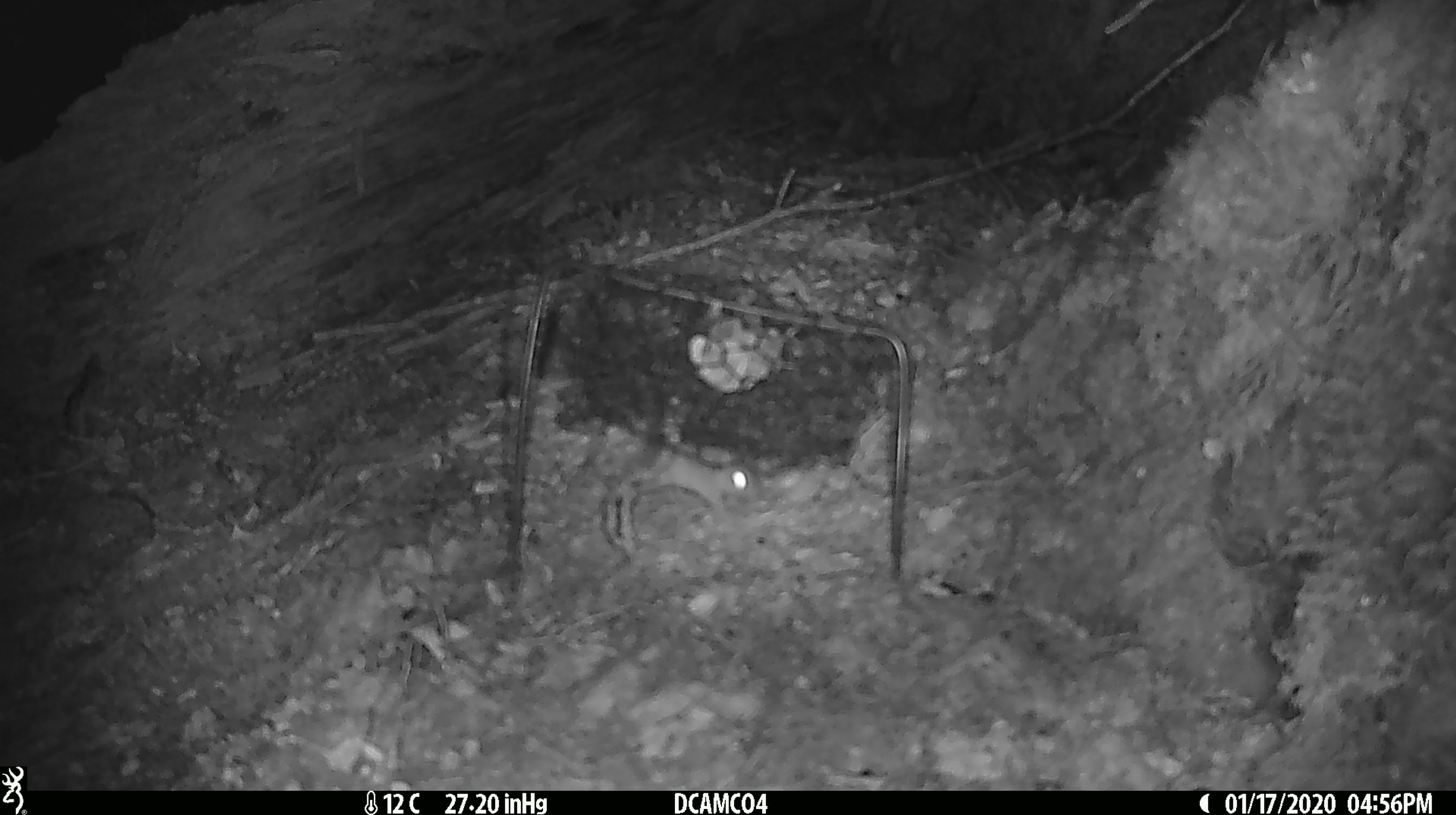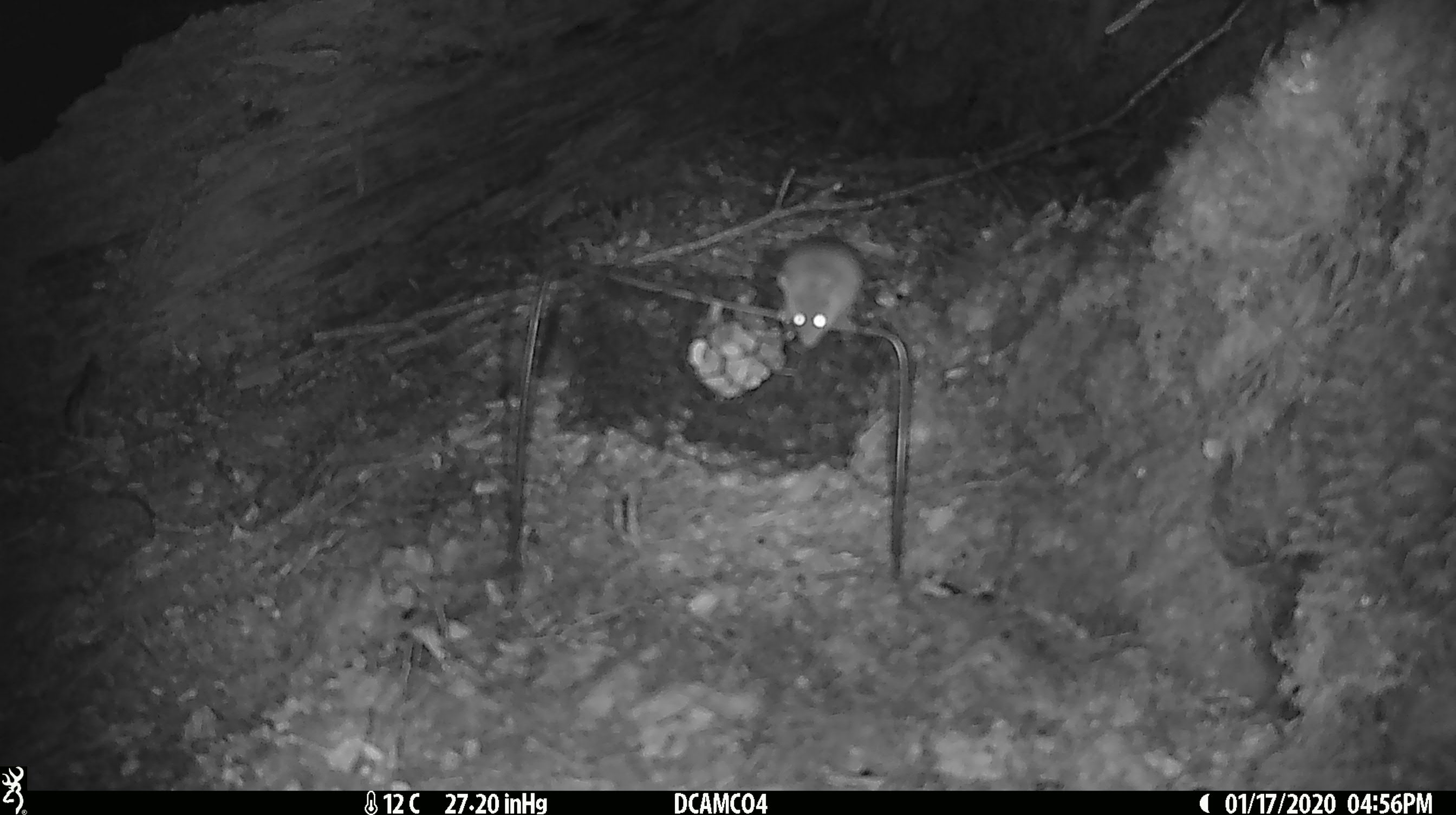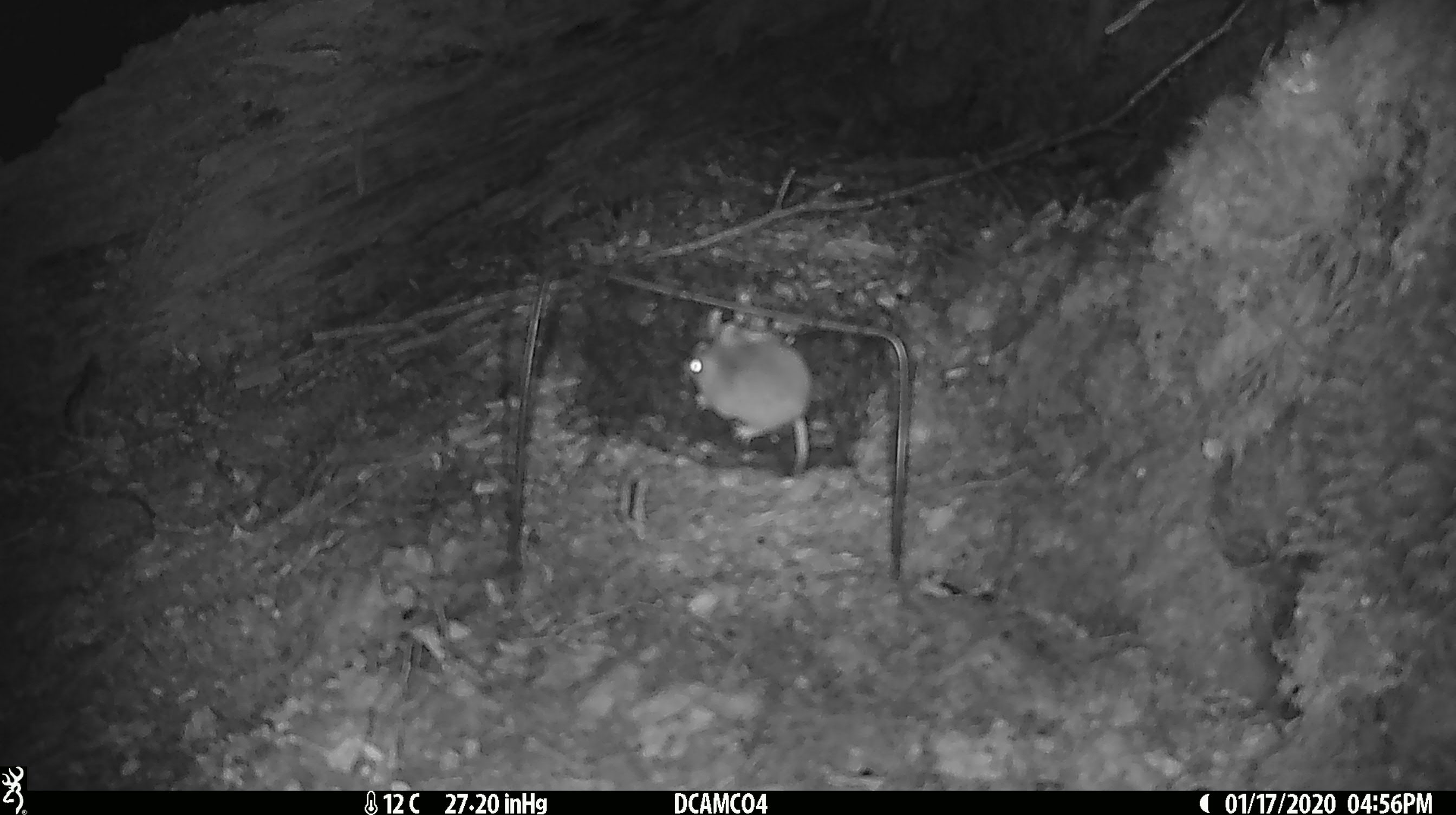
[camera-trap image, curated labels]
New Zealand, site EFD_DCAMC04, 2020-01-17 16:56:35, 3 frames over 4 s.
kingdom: Animalia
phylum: Chordata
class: Mammalia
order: Rodentia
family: Muridae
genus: Mus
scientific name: Mus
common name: mouse